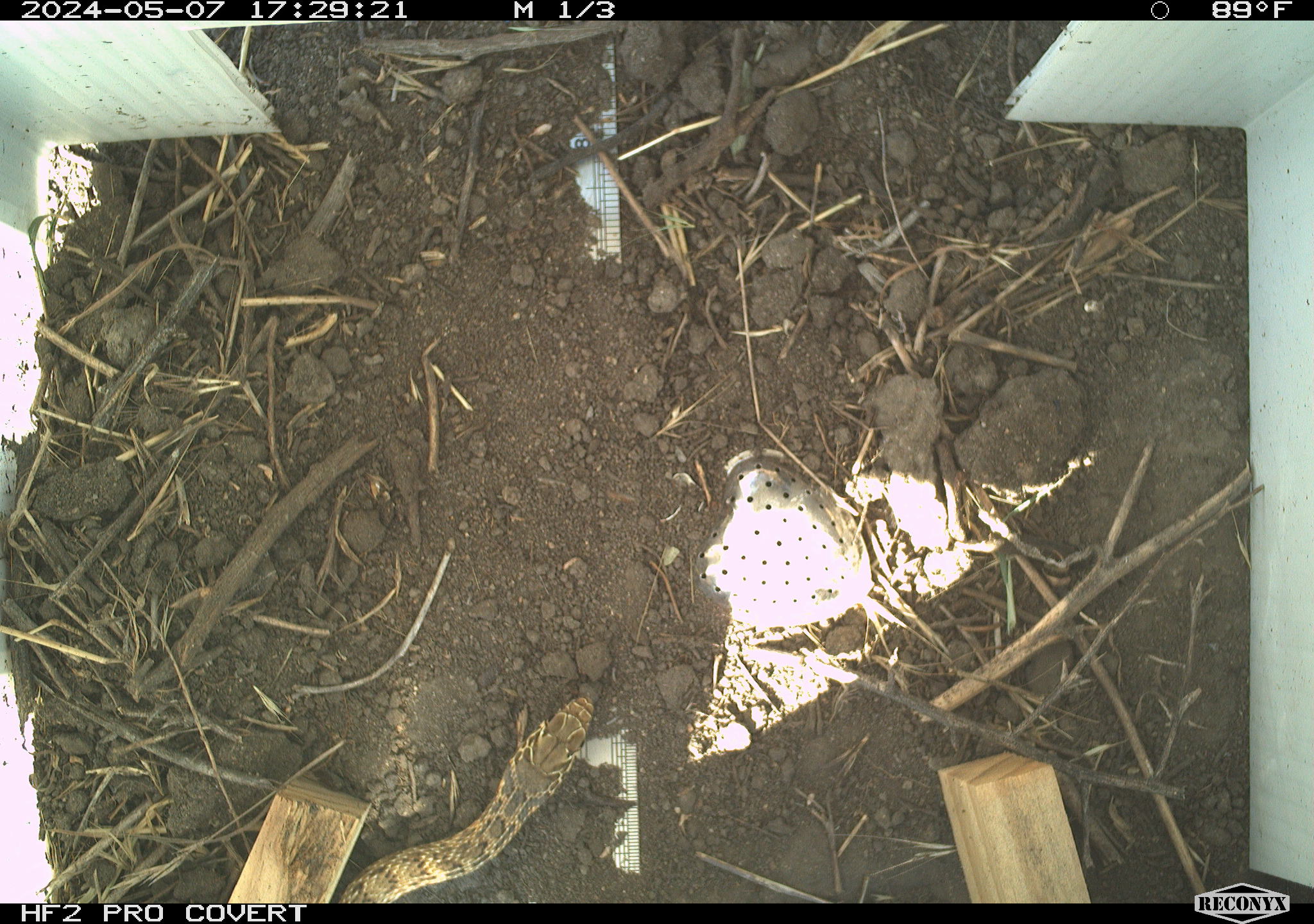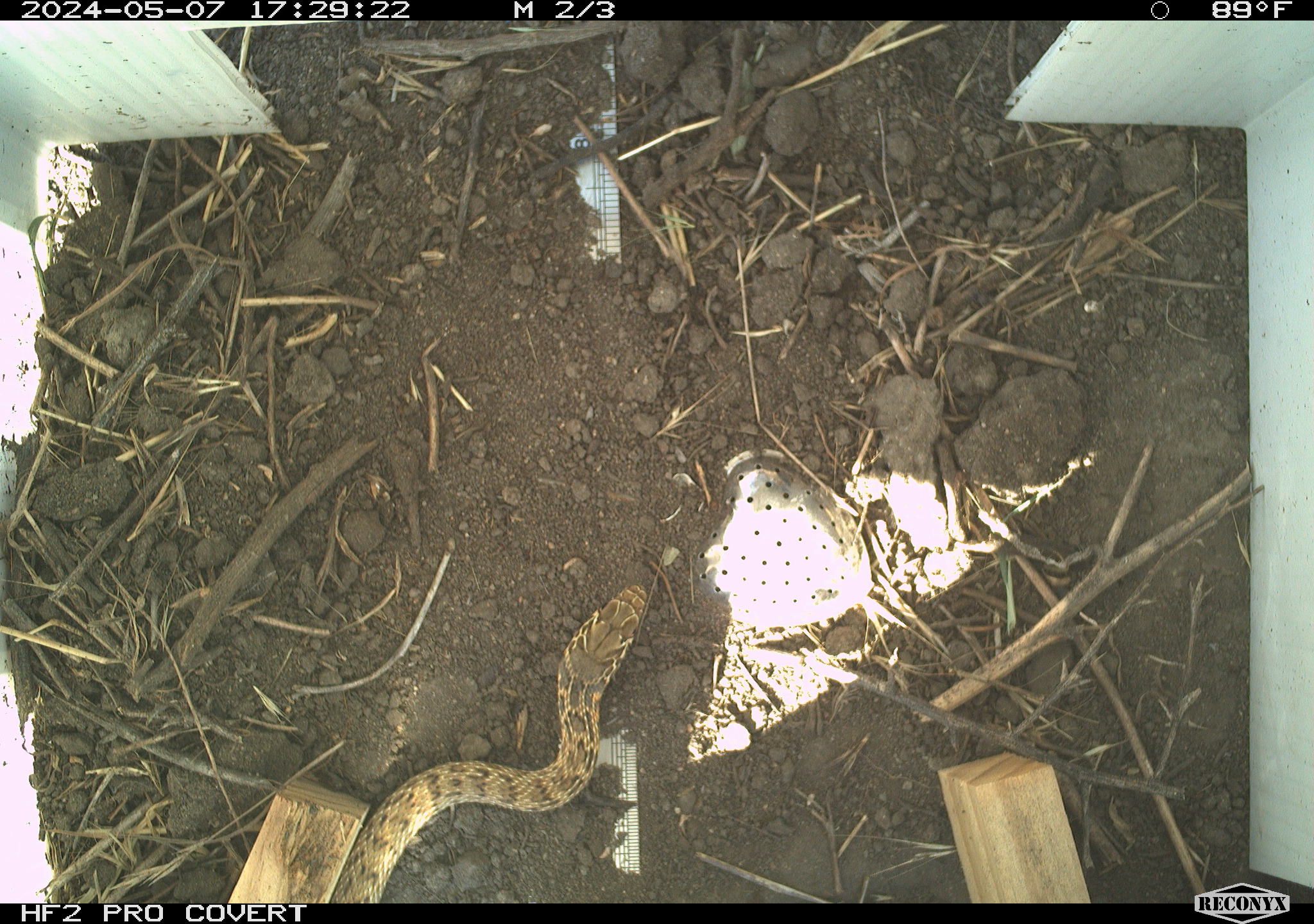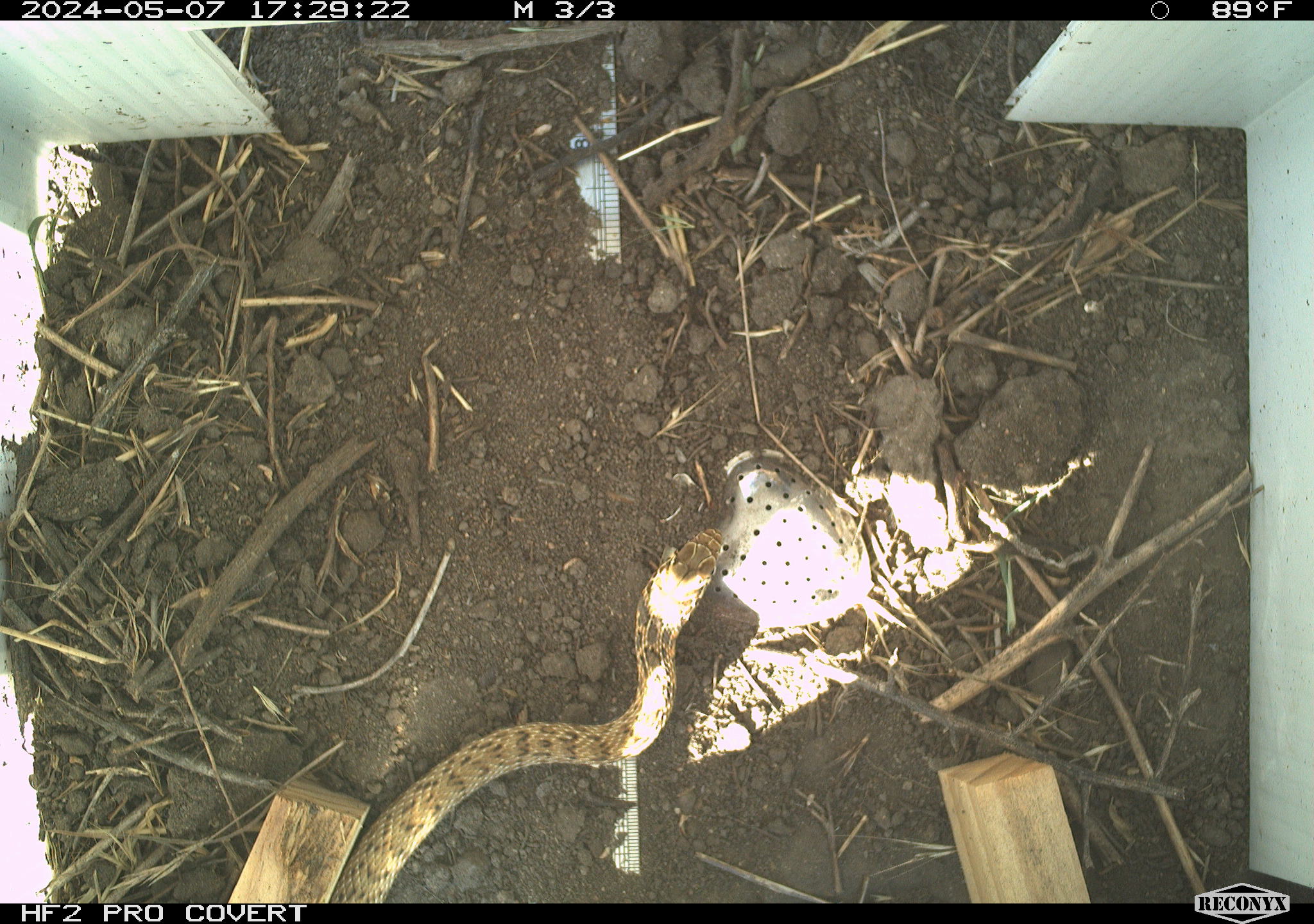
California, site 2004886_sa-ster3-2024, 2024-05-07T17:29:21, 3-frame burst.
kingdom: Animalia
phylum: Chordata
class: Reptilia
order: Squamata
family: Colubridae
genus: Masticophis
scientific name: Masticophis flagellum ruddocki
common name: san joaquin coachwhip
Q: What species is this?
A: San joaquin coachwhip (Masticophis flagellum ruddocki).